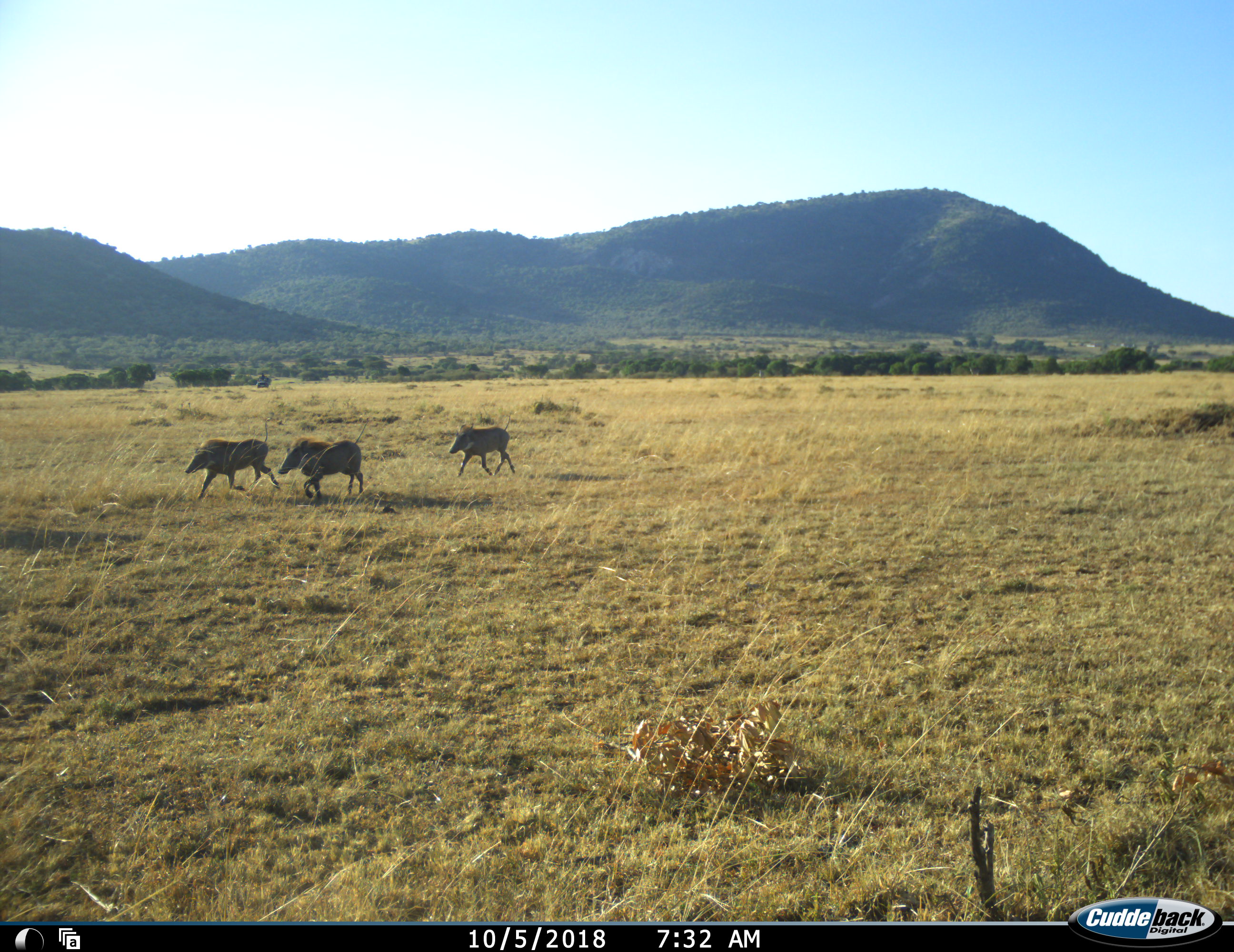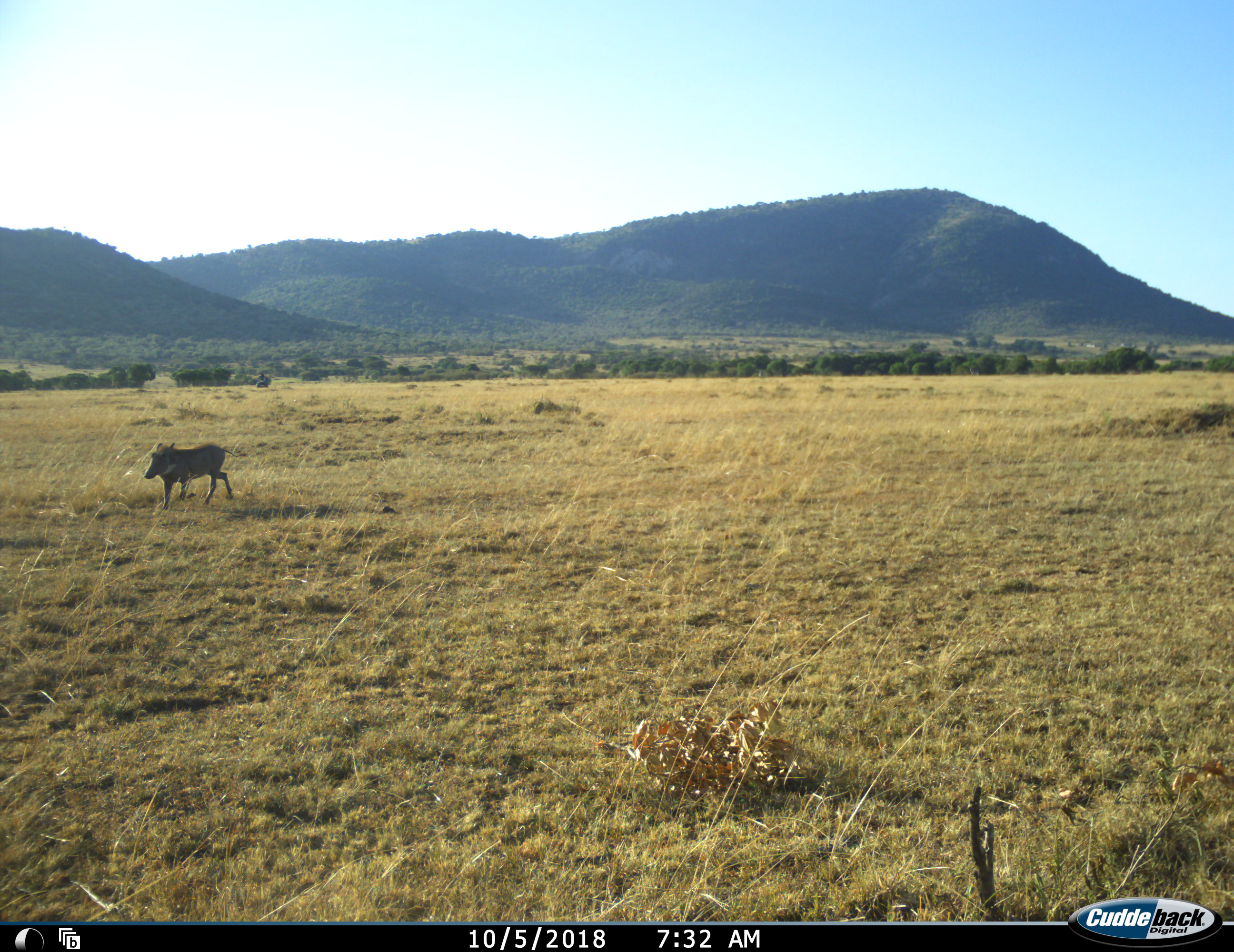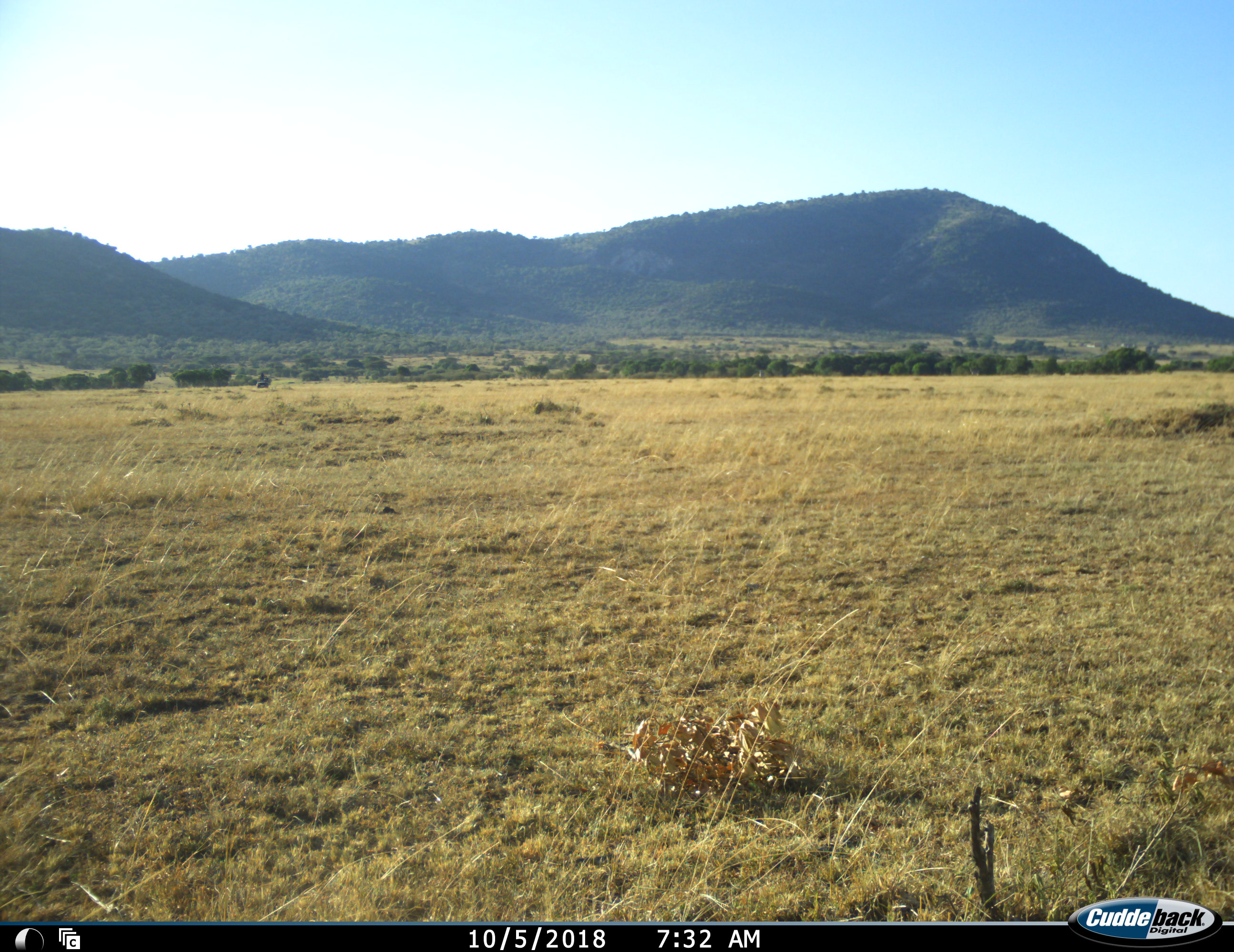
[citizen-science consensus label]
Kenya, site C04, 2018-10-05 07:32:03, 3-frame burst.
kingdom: Animalia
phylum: Chordata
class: Mammalia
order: Artiodactyla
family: Suidae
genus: Phacochoerus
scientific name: Phacochoerus africanus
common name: warthog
Warthog (Phacochoerus africanus), count 3. Behavior (volunteer vote fractions): standing 11%, resting 0%, moving 100%, interacting 0%. Young present (vote fraction): 0%. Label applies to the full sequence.